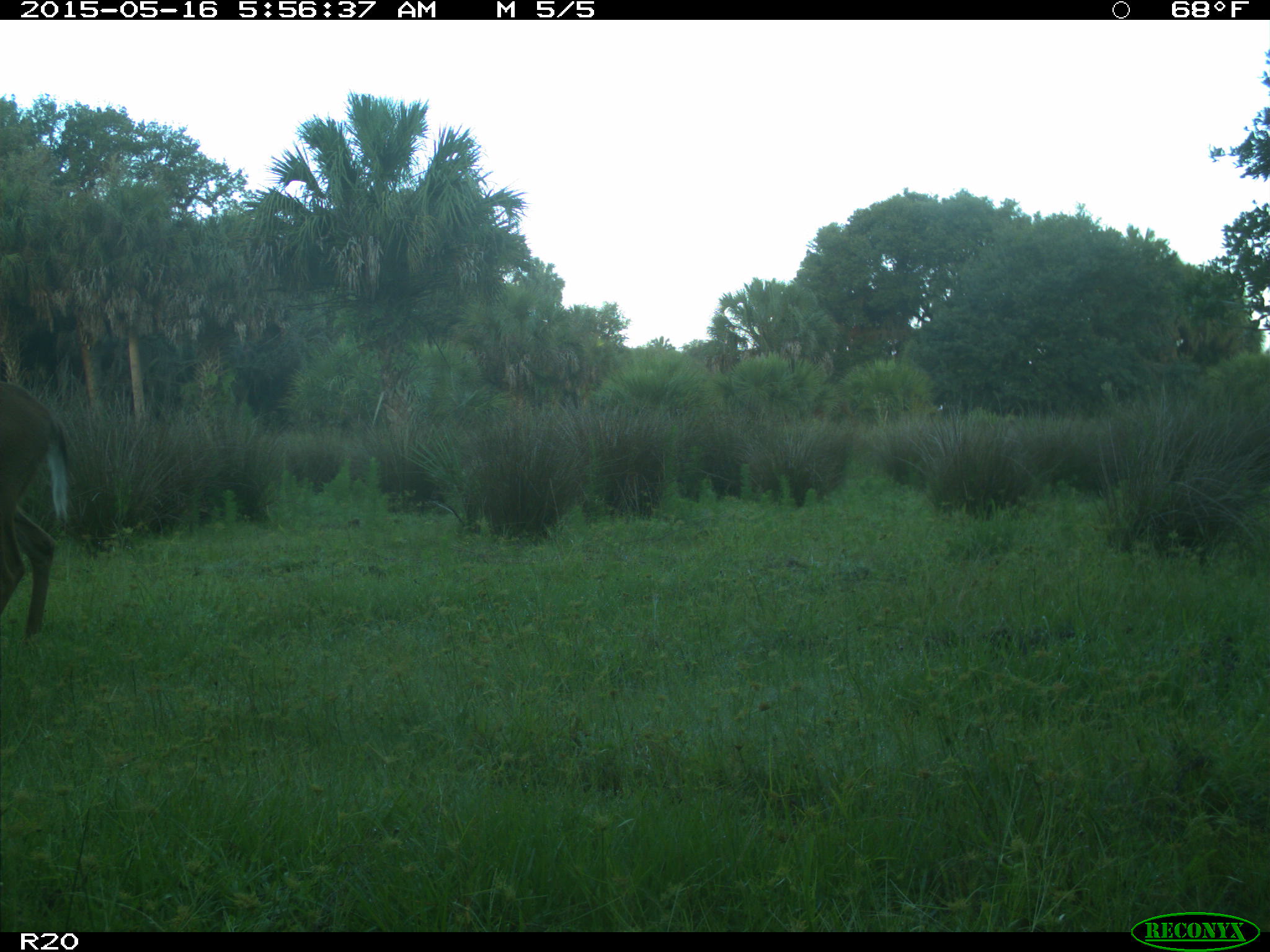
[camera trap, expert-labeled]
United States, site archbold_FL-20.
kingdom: Animalia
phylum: Chordata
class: Mammalia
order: Artiodactyla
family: Cervidae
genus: Odocoileus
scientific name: Odocoileus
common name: deer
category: unidentified deer